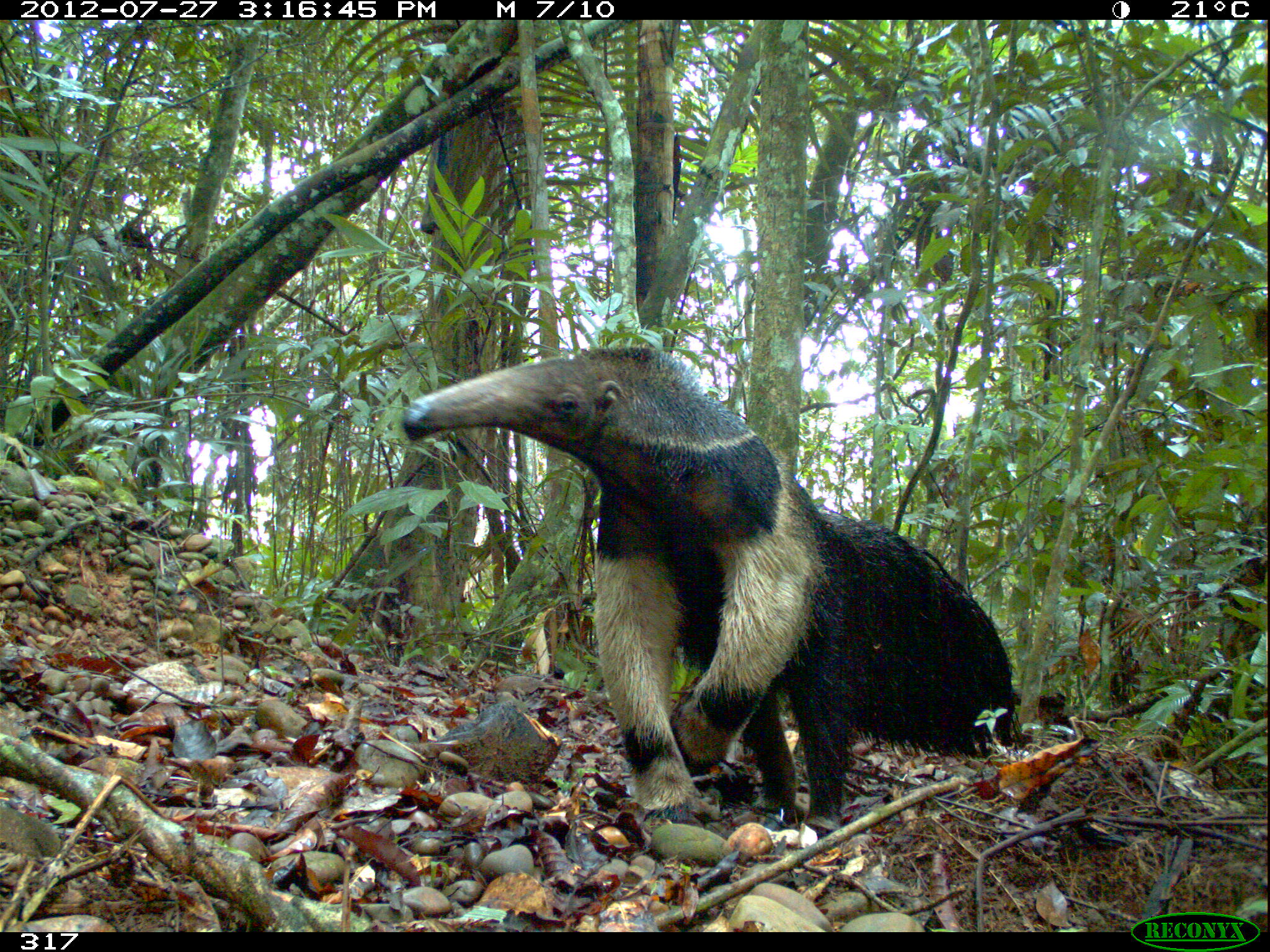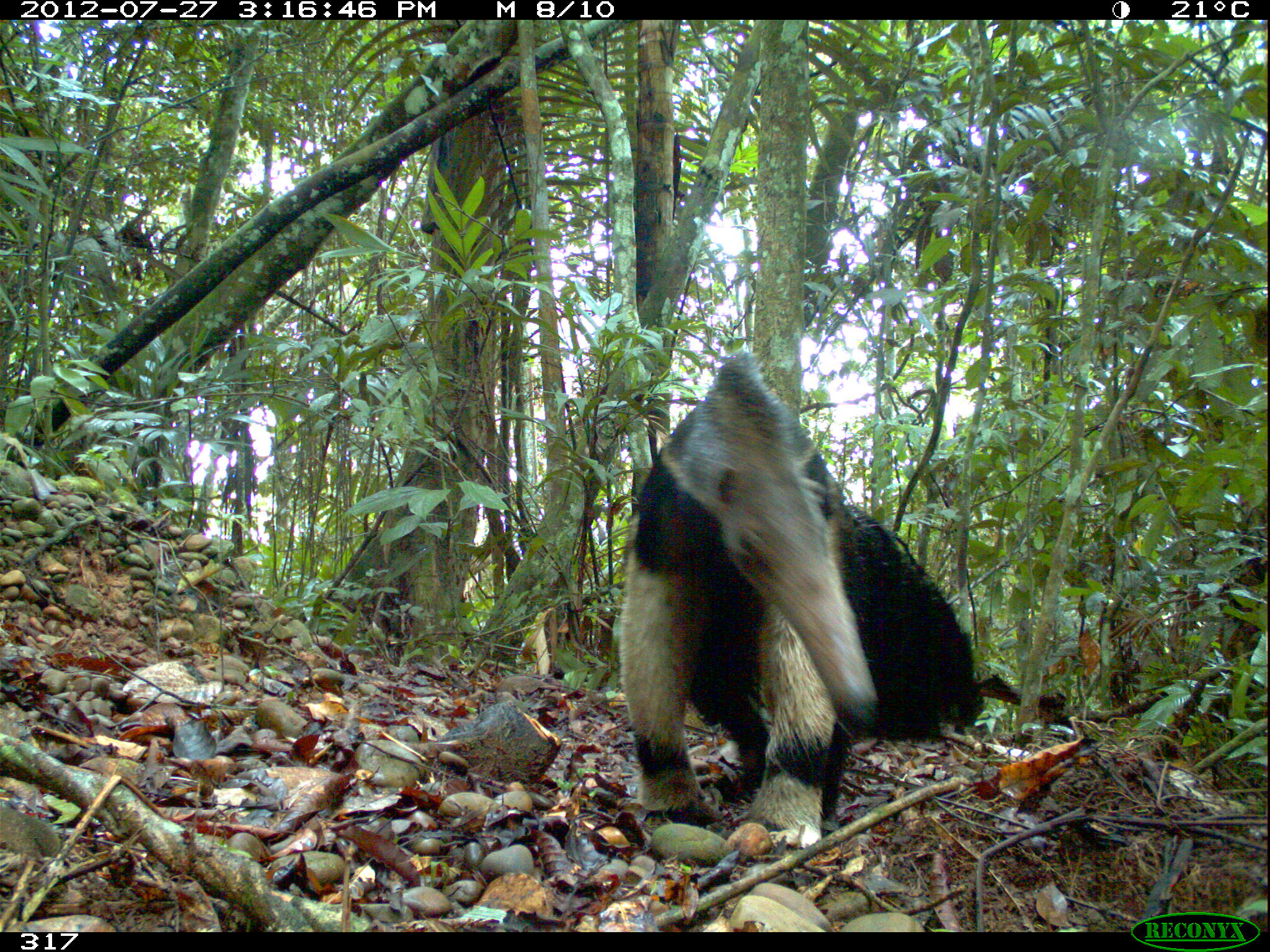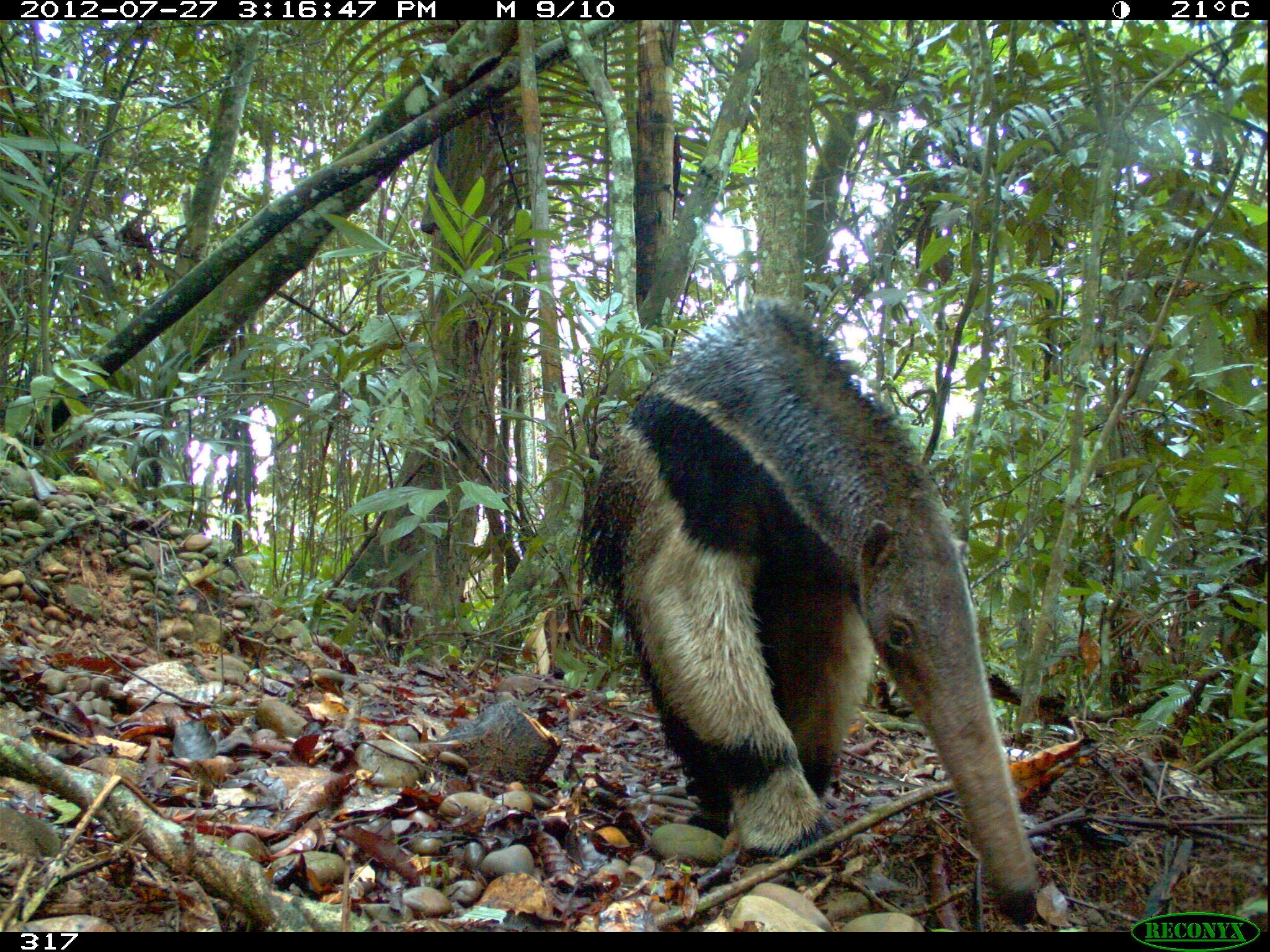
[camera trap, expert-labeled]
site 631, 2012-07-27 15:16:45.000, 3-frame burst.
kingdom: Animalia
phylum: Chordata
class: Mammalia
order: Pilosa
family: Myrmecophagidae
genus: Myrmecophaga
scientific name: Myrmecophaga tridactyla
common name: giant anteater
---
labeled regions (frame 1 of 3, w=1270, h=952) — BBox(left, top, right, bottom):
myrmecophaga tridactyla: BBox(399, 344, 1019, 831)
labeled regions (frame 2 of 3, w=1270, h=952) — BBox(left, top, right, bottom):
myrmecophaga tridactyla: BBox(616, 346, 985, 850)